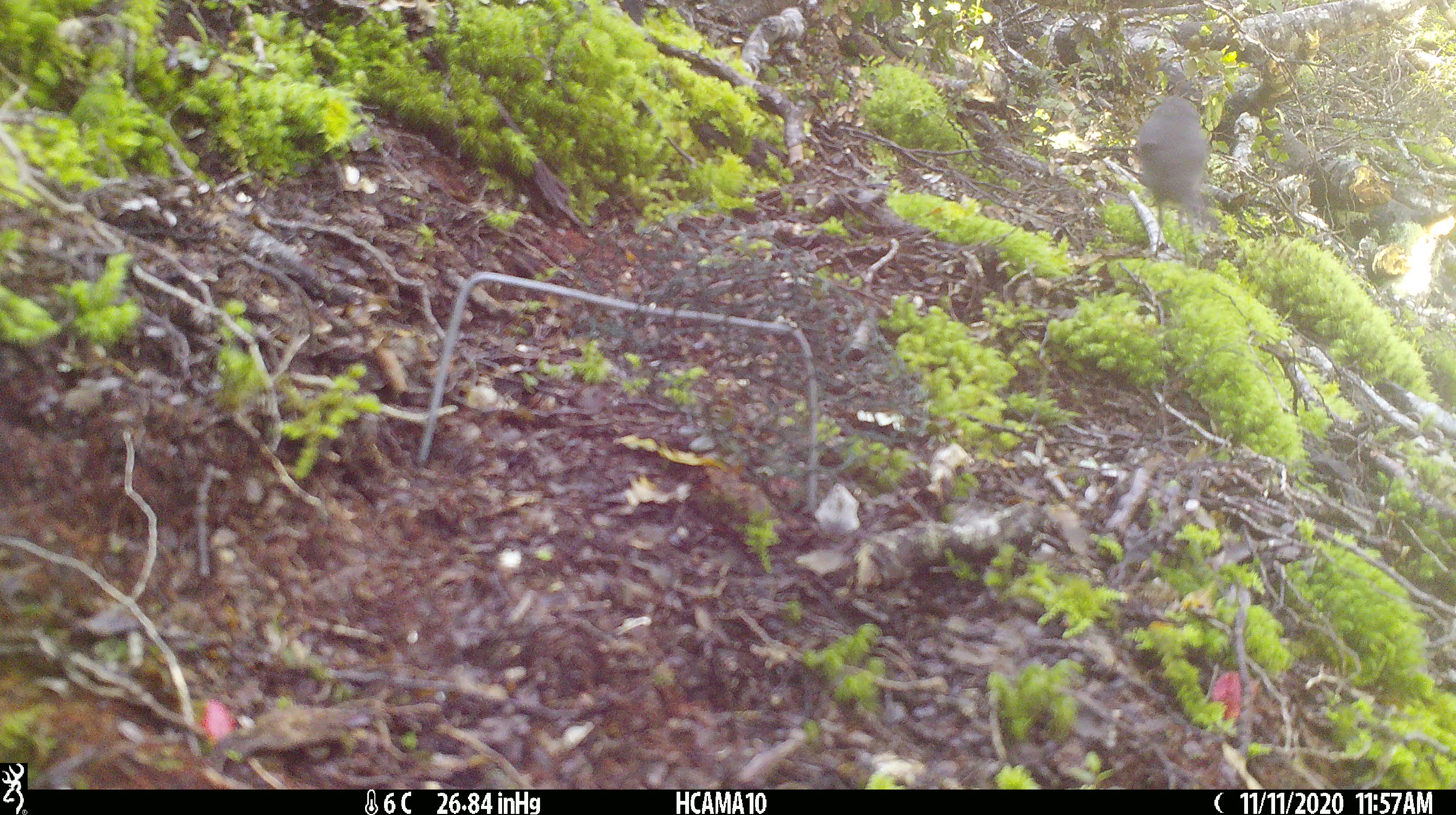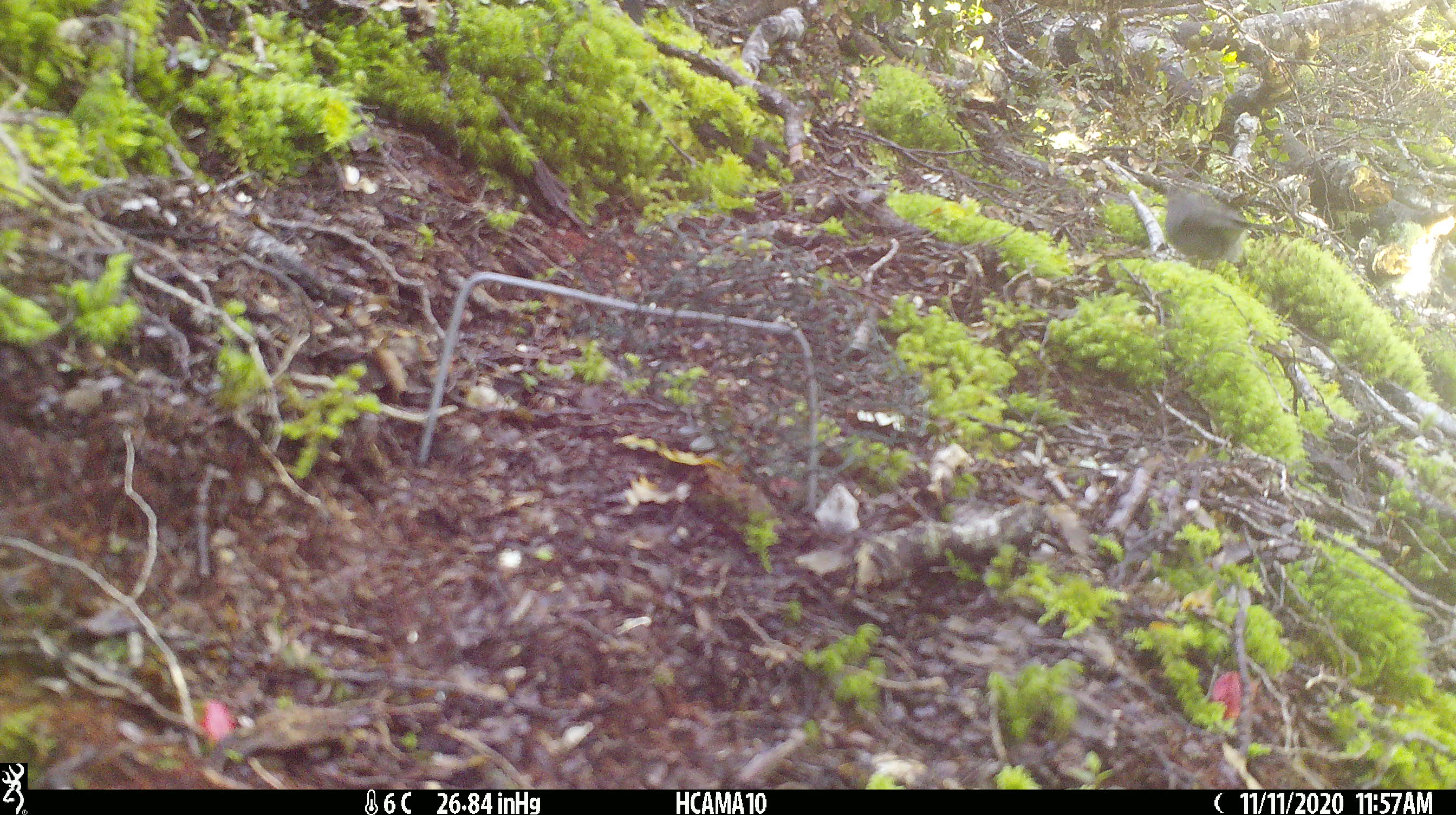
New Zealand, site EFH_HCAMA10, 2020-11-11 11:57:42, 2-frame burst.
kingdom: Animalia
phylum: Chordata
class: Aves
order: Passeriformes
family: Petroicidae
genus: Petroica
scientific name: Petroica australis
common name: new zealand robin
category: robin